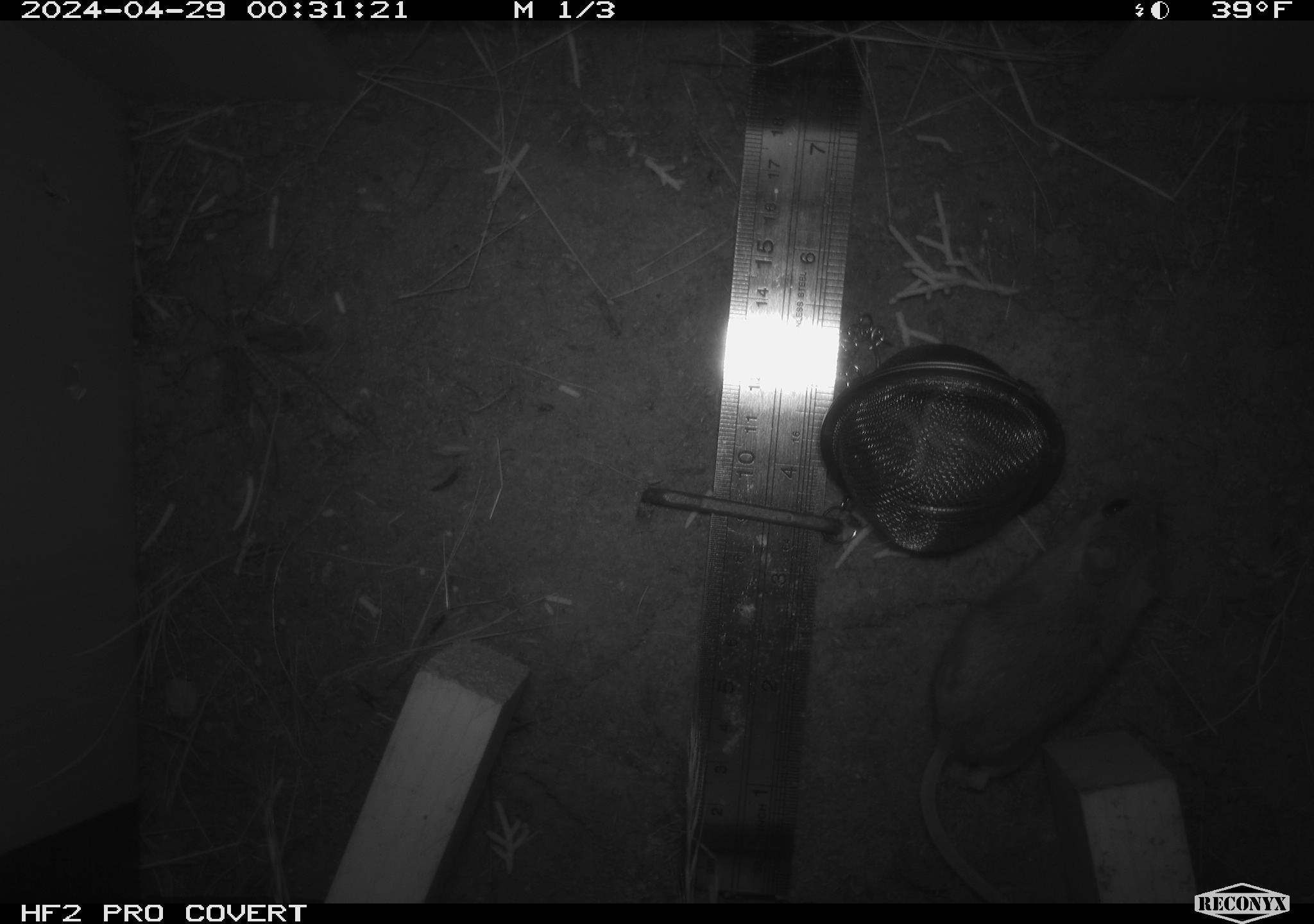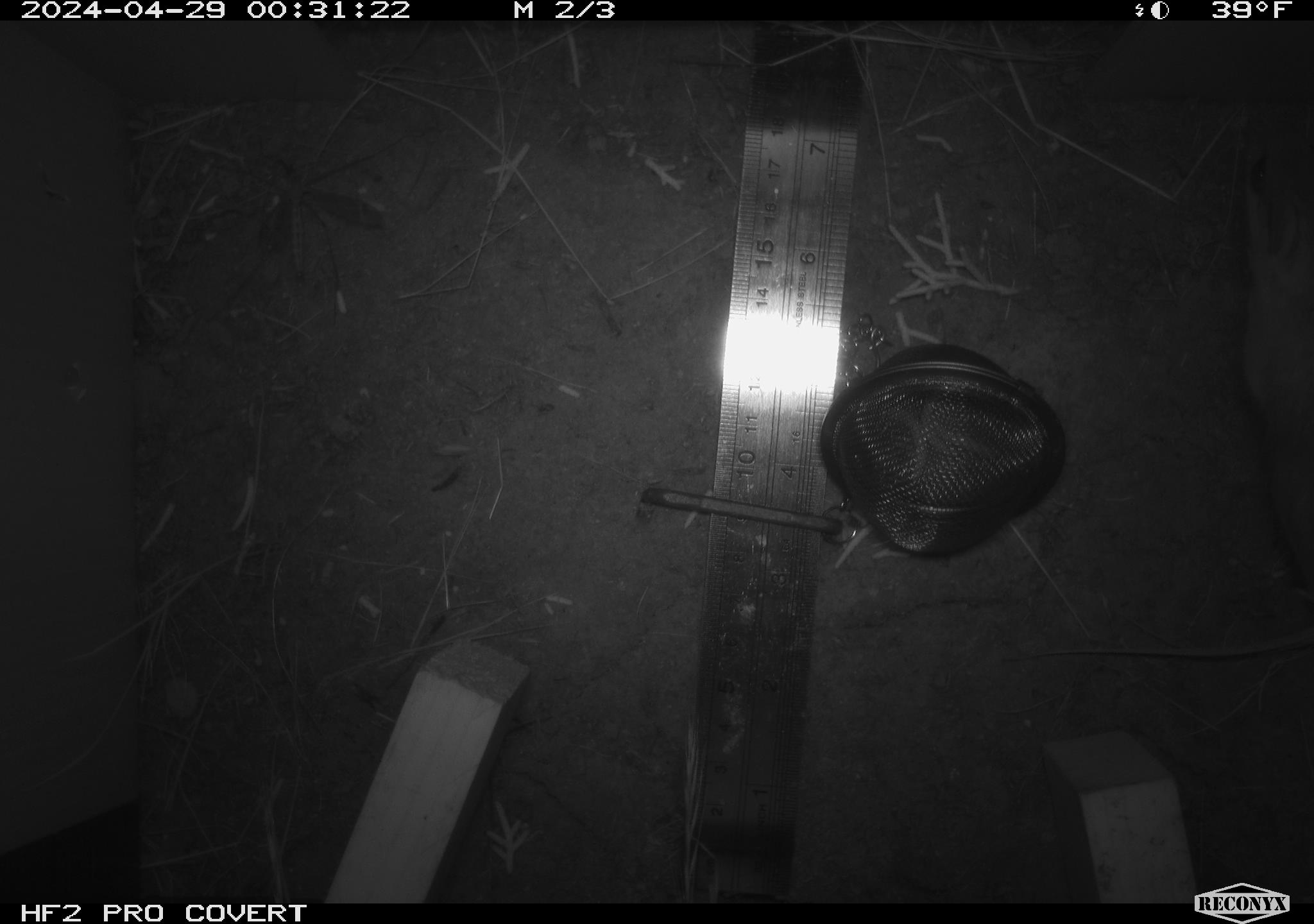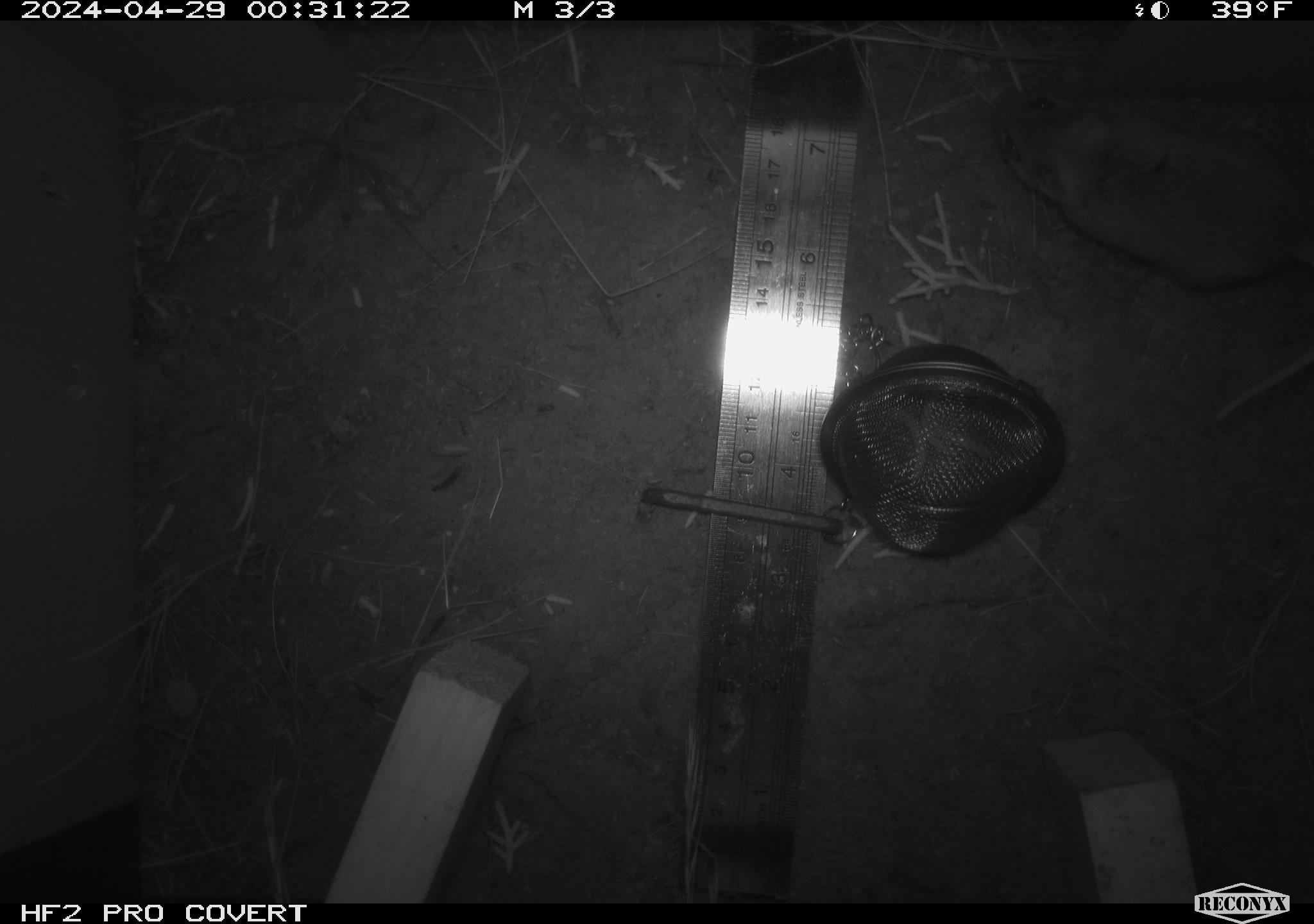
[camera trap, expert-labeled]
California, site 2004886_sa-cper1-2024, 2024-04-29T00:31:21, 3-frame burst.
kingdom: Animalia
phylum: Chordata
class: Mammalia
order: Rodentia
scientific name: Rodentia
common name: rodent